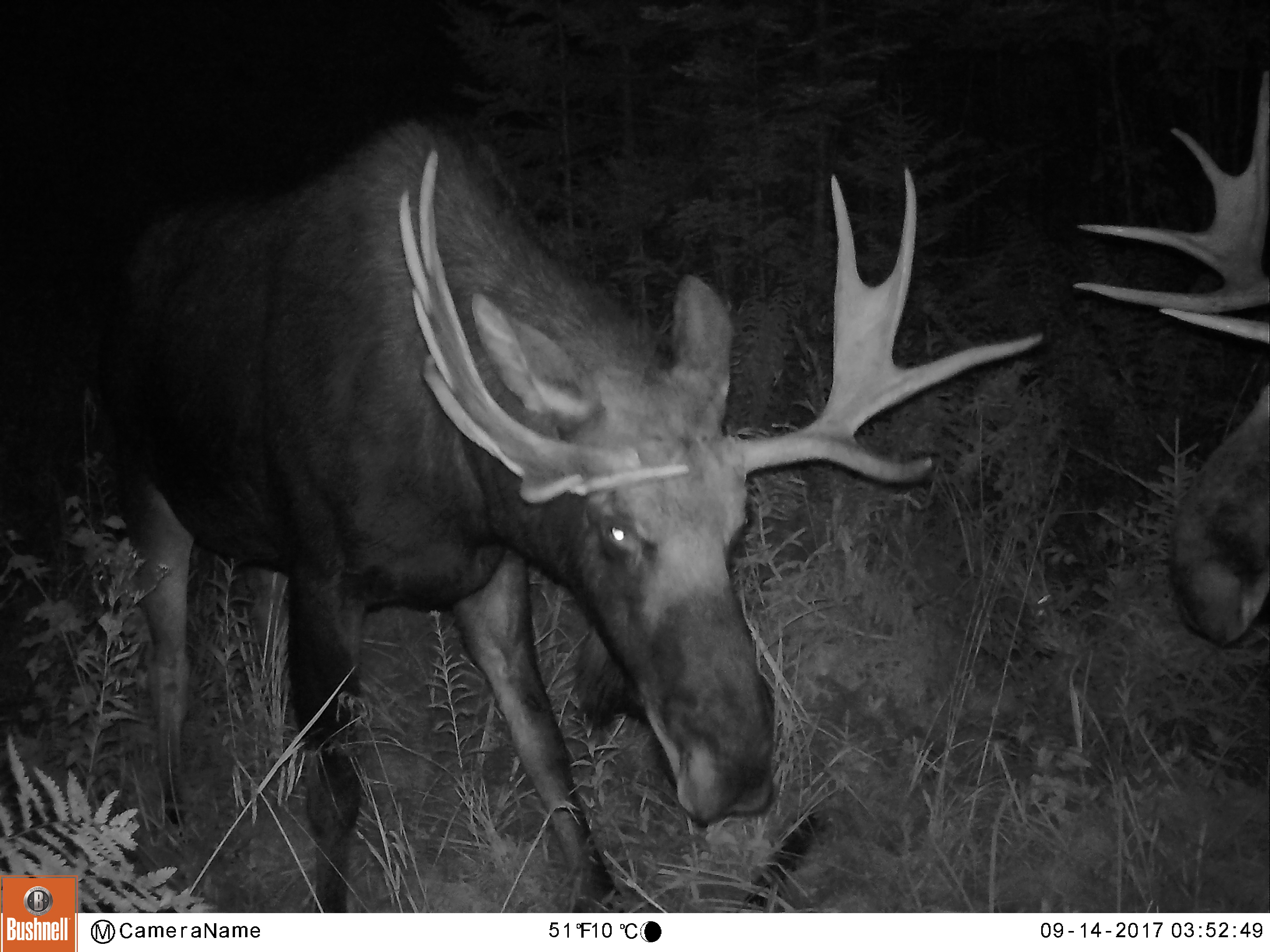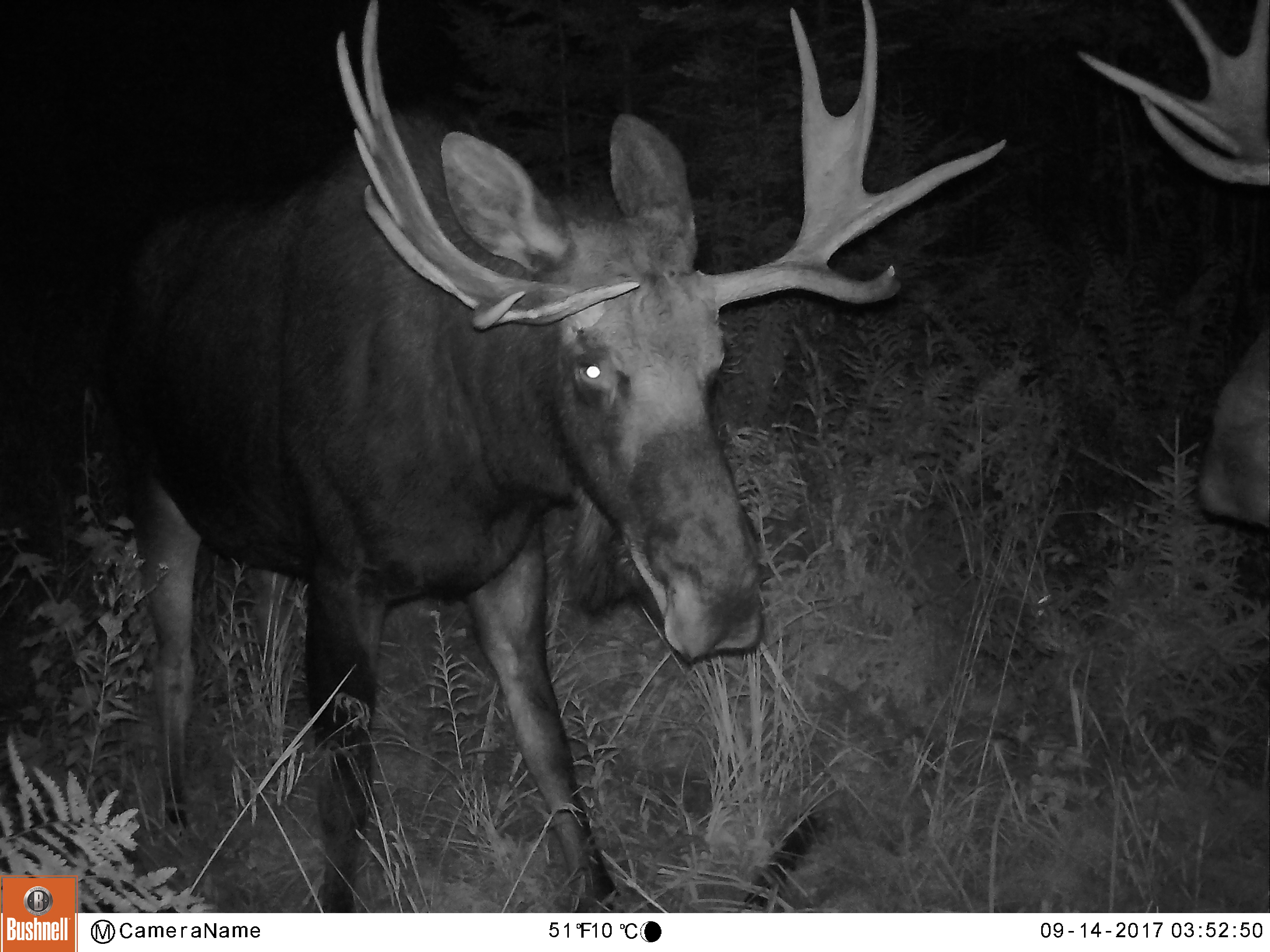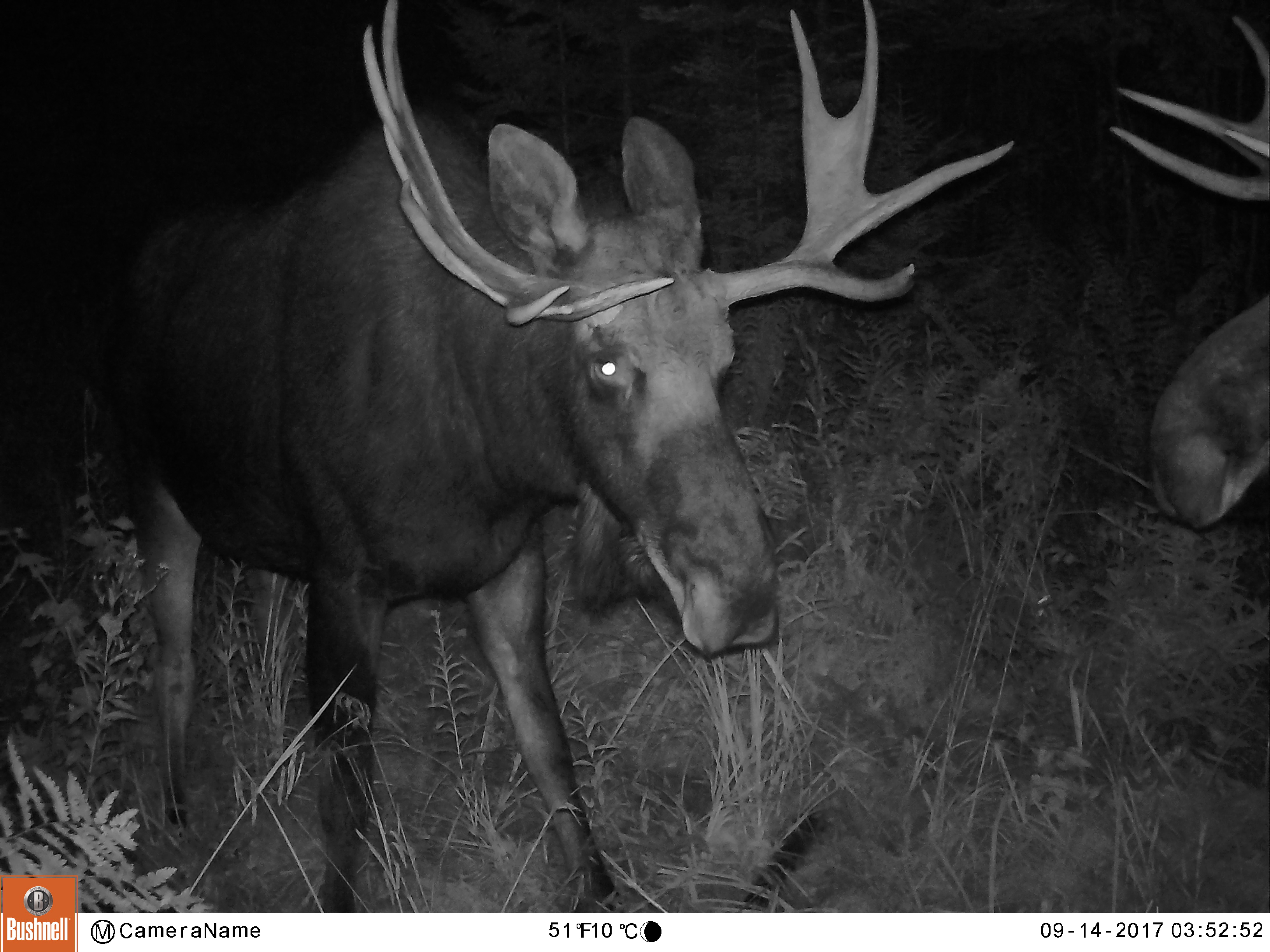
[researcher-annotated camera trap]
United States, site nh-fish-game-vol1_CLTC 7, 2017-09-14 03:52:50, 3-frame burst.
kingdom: Animalia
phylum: Chordata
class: Mammalia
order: Artiodactyla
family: Cervidae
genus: Alces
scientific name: Alces alces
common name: moose